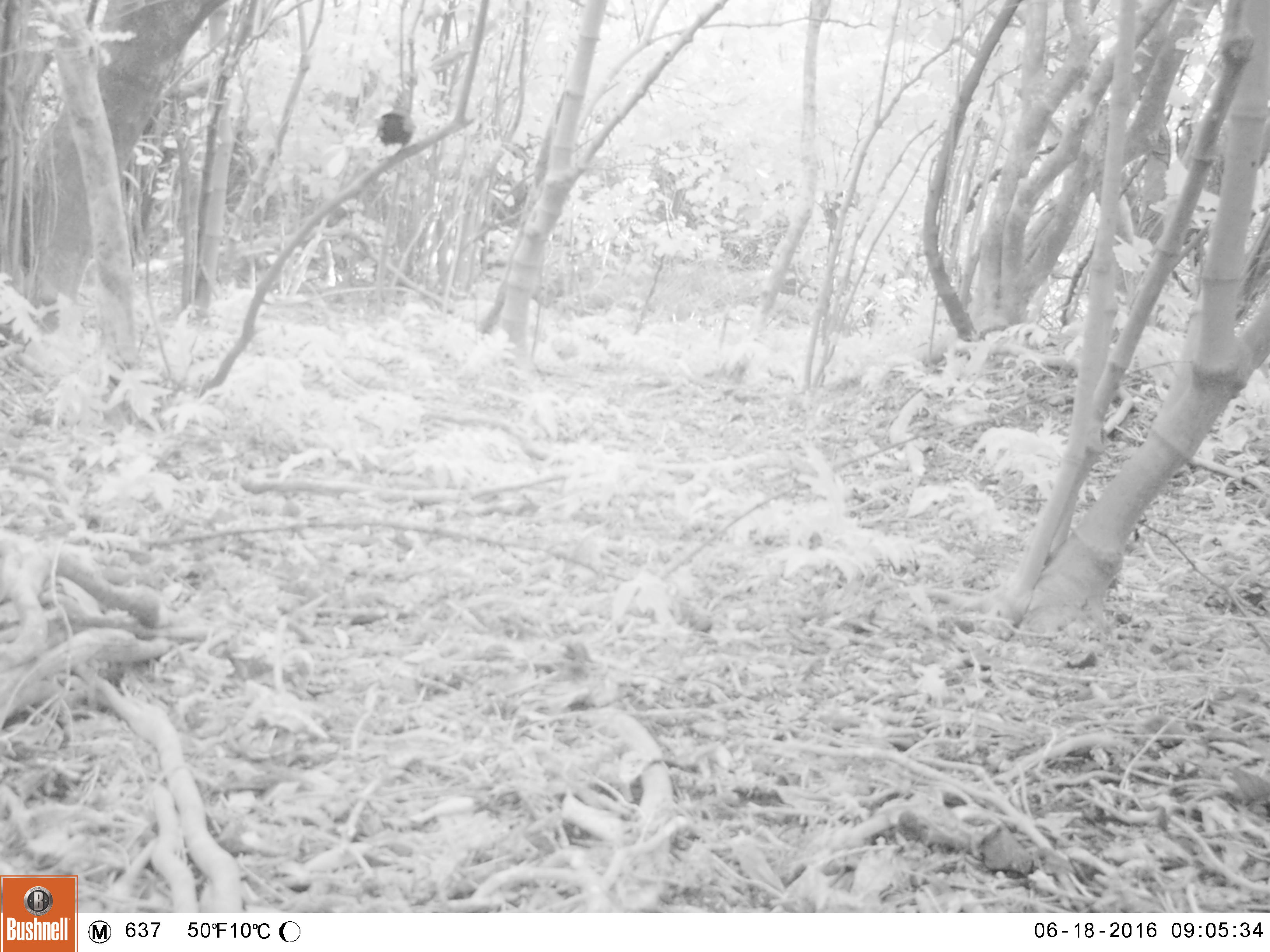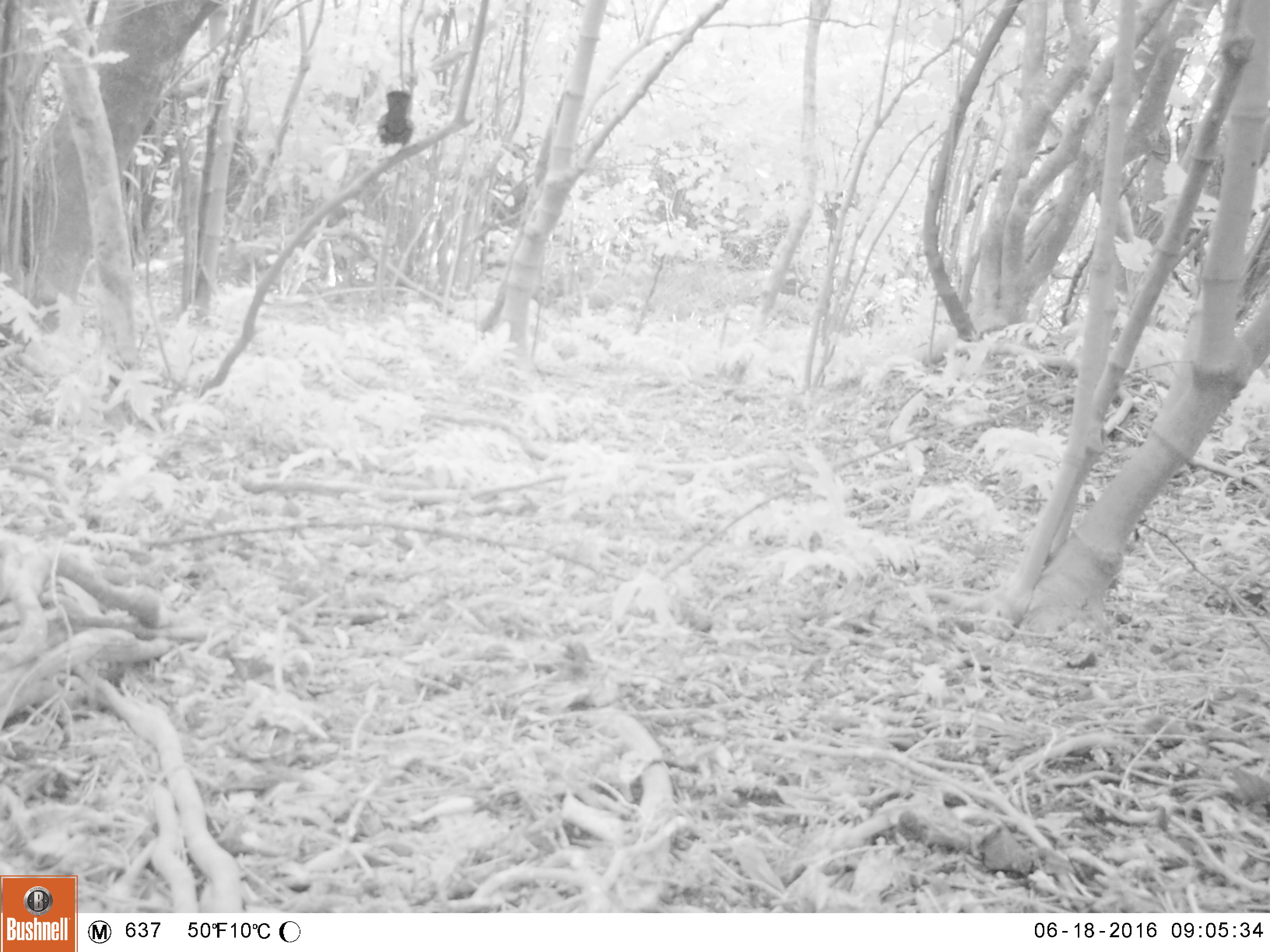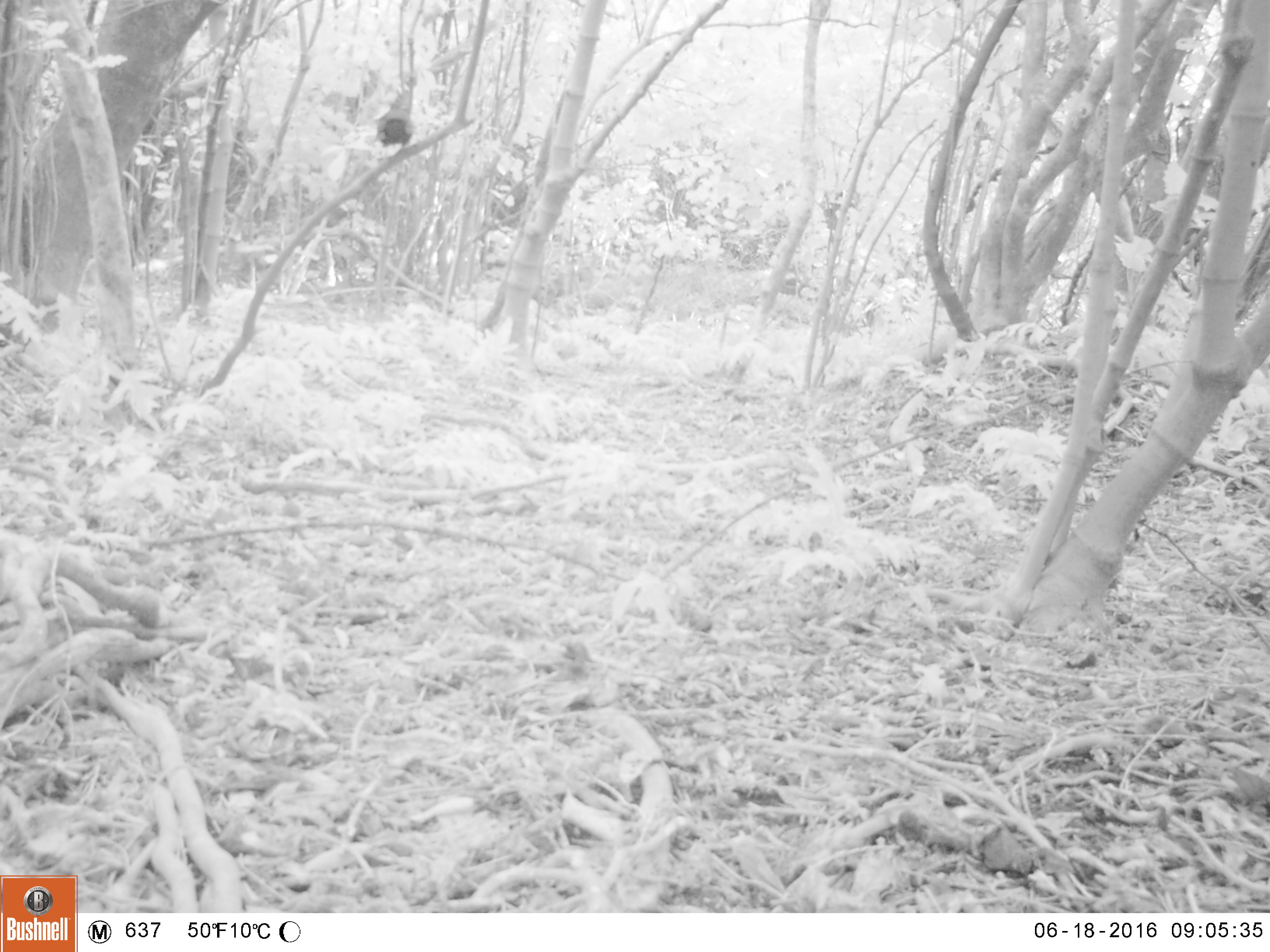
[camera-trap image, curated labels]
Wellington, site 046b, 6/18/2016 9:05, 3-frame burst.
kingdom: Animalia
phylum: Chordata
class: Aves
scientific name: Aves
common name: bird